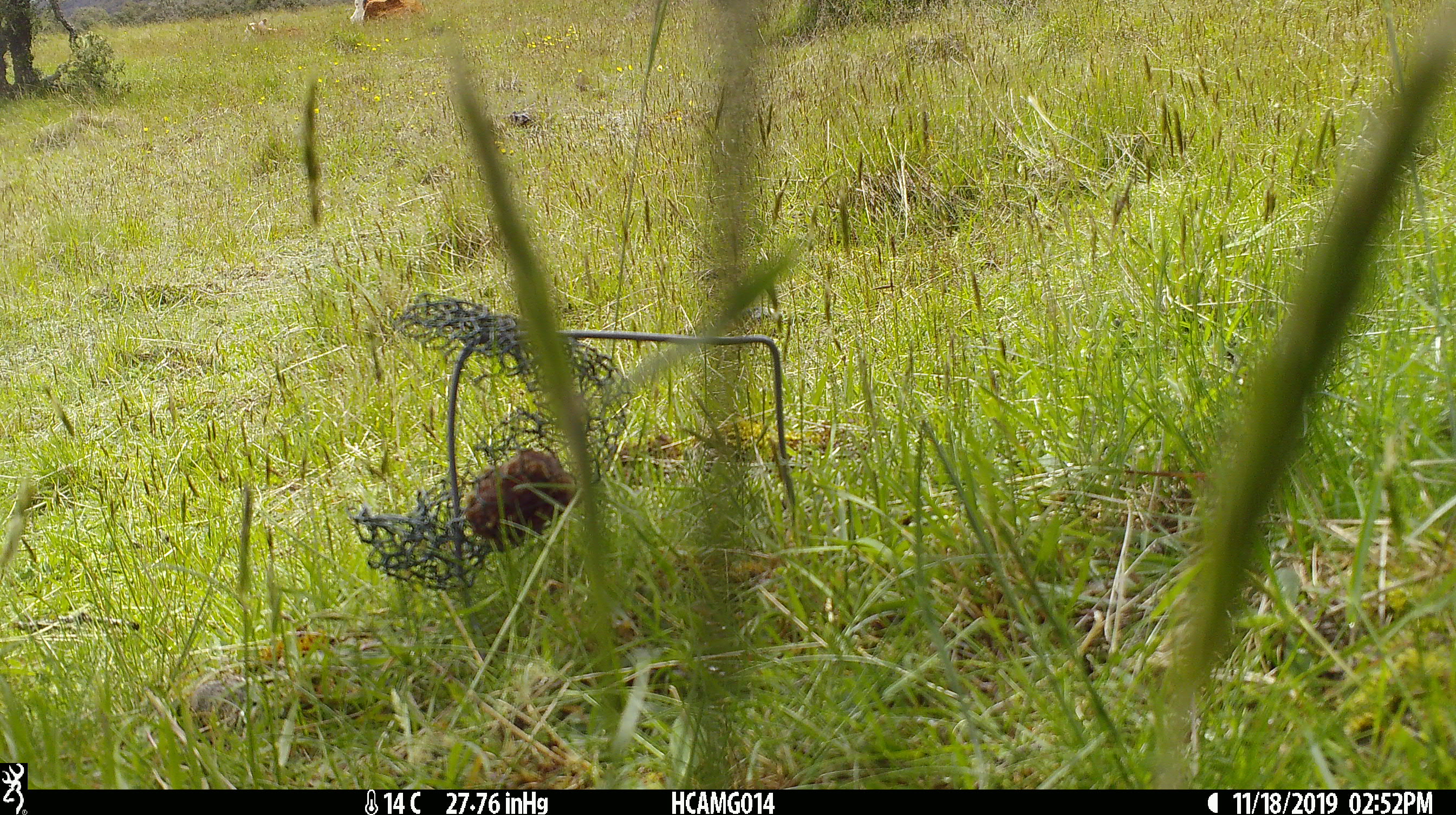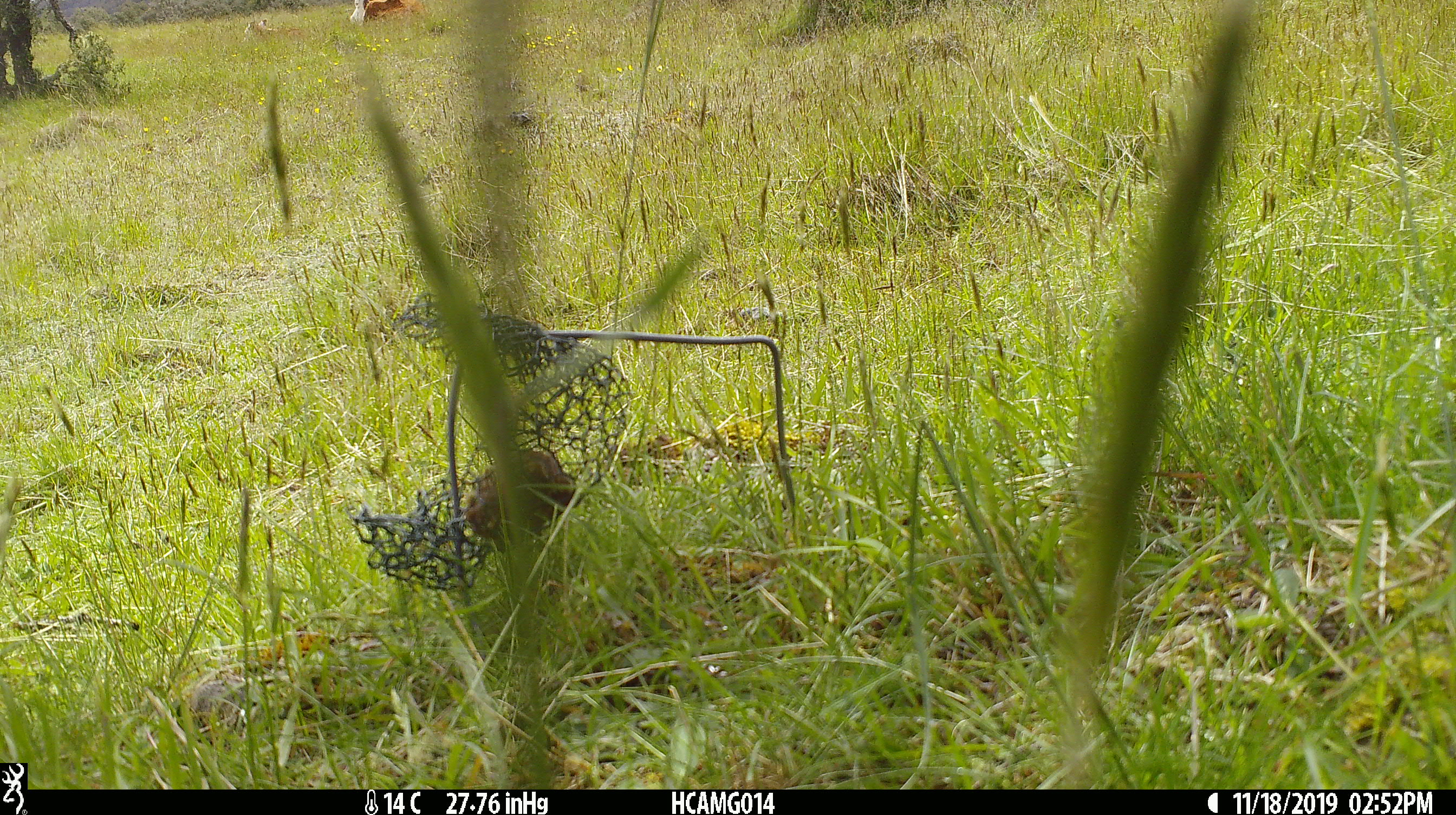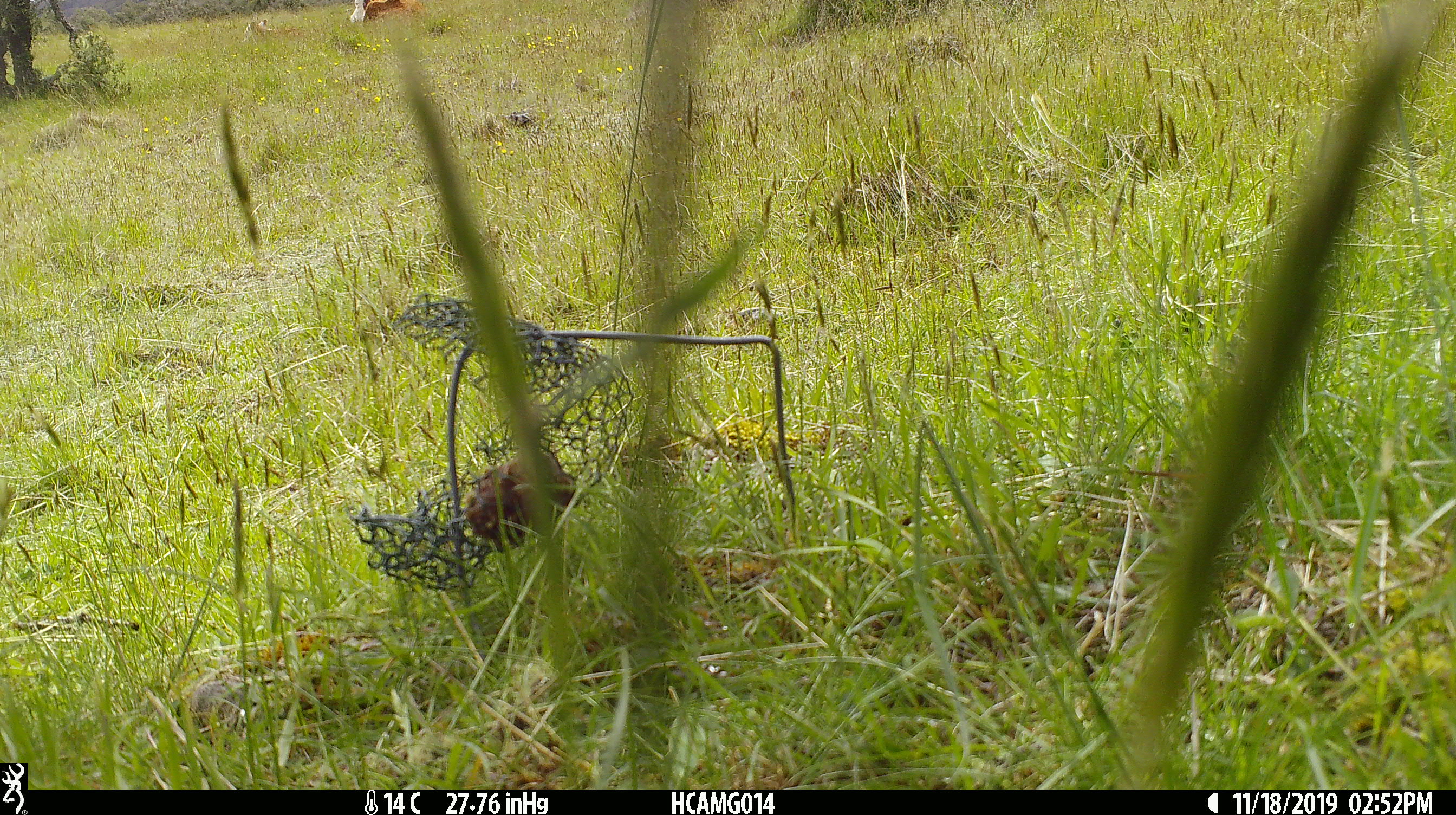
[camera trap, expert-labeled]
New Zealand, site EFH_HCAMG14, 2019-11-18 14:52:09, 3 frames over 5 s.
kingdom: Animalia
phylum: Chordata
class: Mammalia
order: Artiodactyla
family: Bovidae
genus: Bos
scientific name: Bos taurus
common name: domestic cow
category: cow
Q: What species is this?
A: Cow (domestic cow) (Bos taurus).